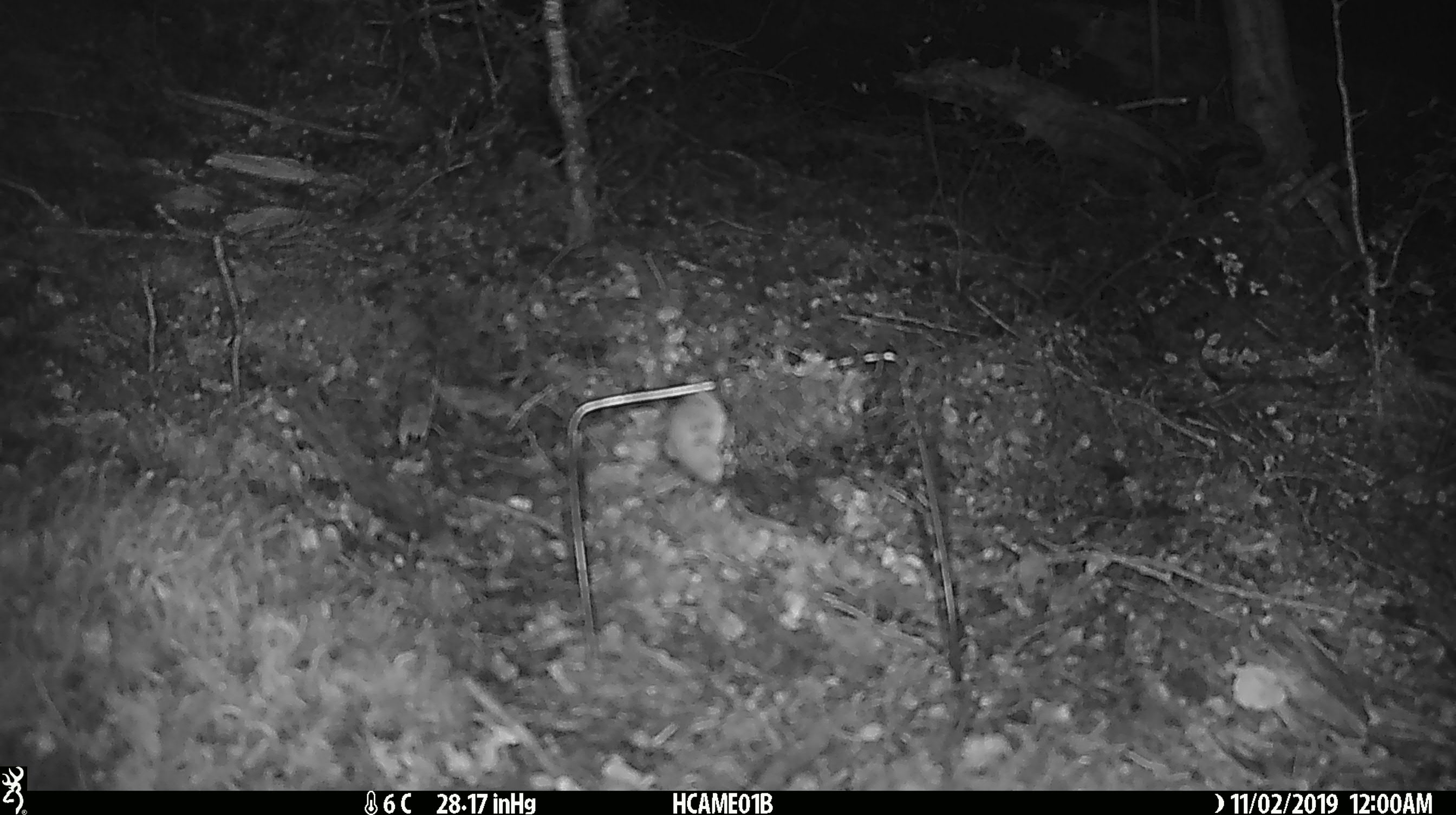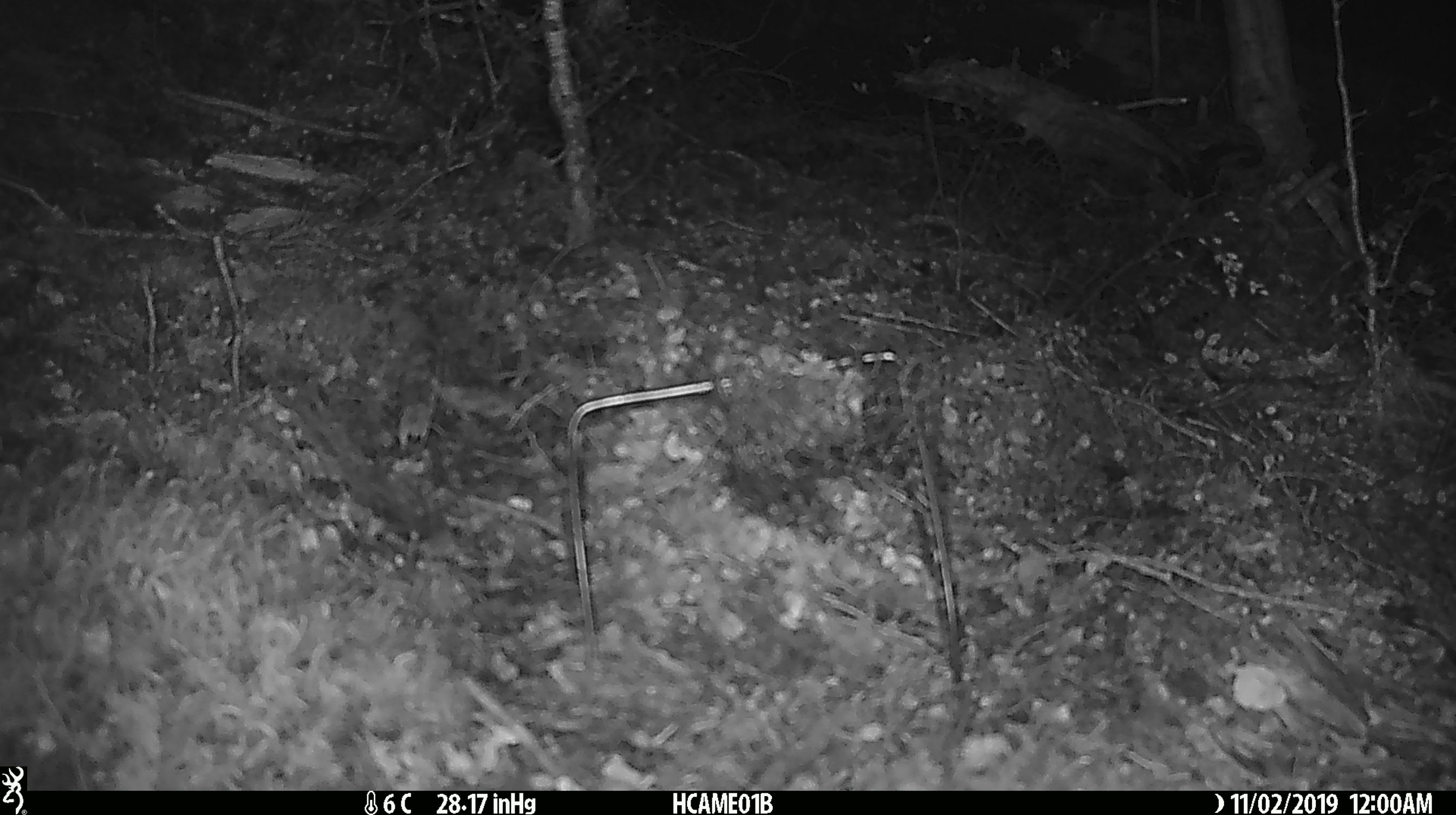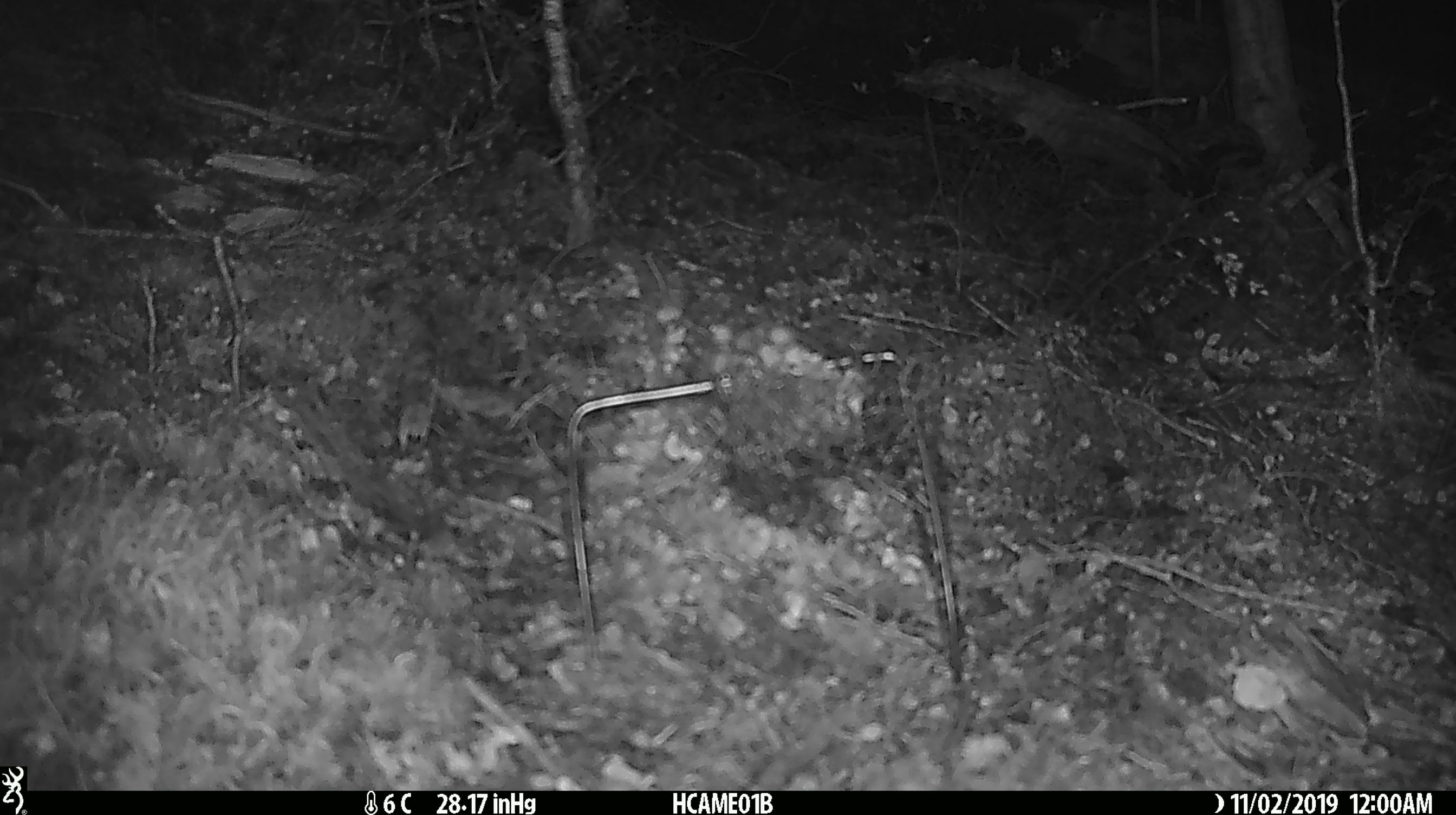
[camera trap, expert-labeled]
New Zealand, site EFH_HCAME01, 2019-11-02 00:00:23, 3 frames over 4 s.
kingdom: Animalia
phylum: Chordata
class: Mammalia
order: Rodentia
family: Muridae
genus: Mus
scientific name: Mus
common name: mouse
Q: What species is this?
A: Mouse (Mus).